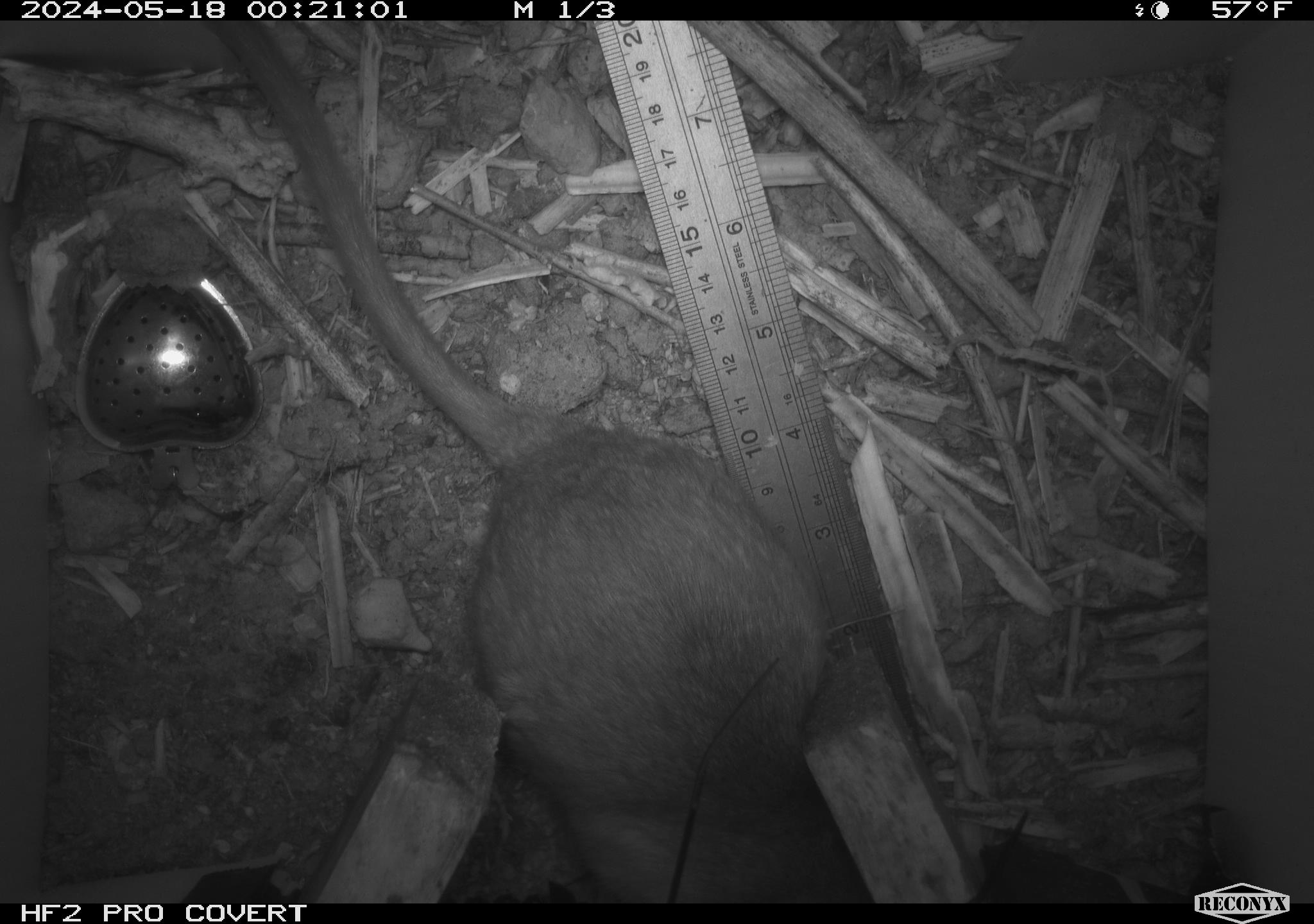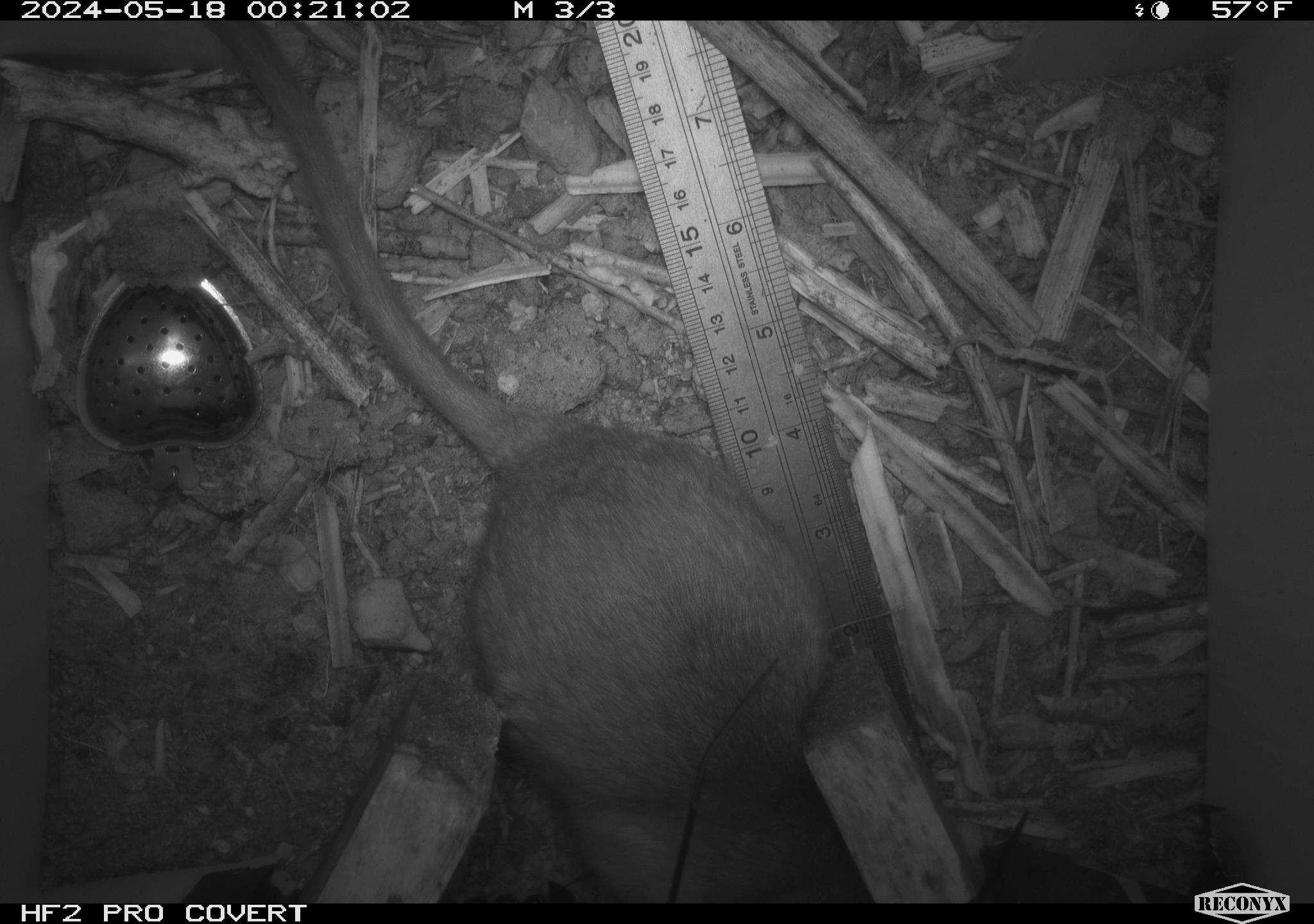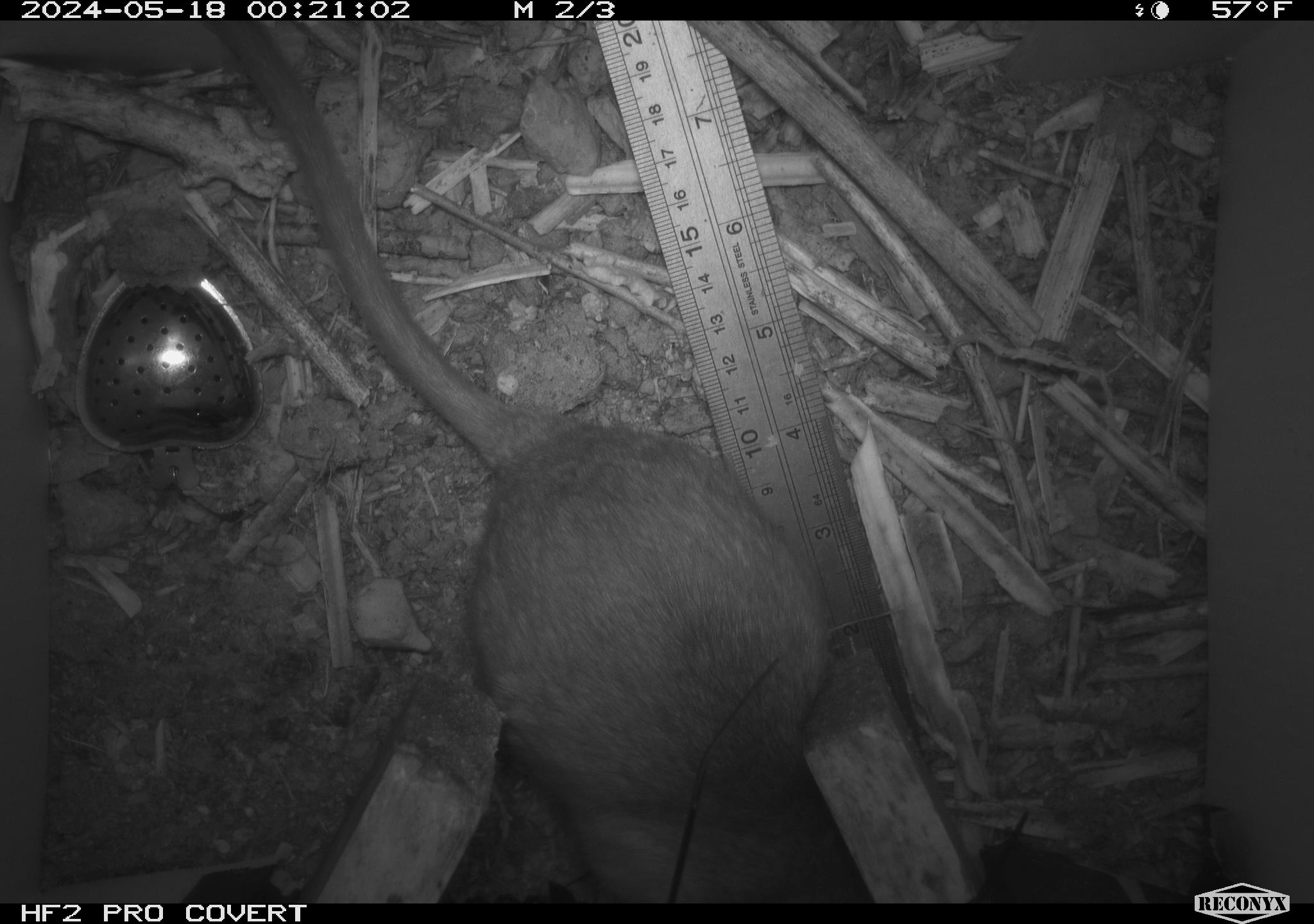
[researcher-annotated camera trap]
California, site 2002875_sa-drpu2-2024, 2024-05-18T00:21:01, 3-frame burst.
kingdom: Animalia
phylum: Chordata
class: Mammalia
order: Rodentia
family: Cricetidae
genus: Neotoma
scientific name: Neotoma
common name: pack rat or woodrat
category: neotoma species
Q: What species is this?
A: Neotoma species (pack rat or woodrat) (Neotoma).